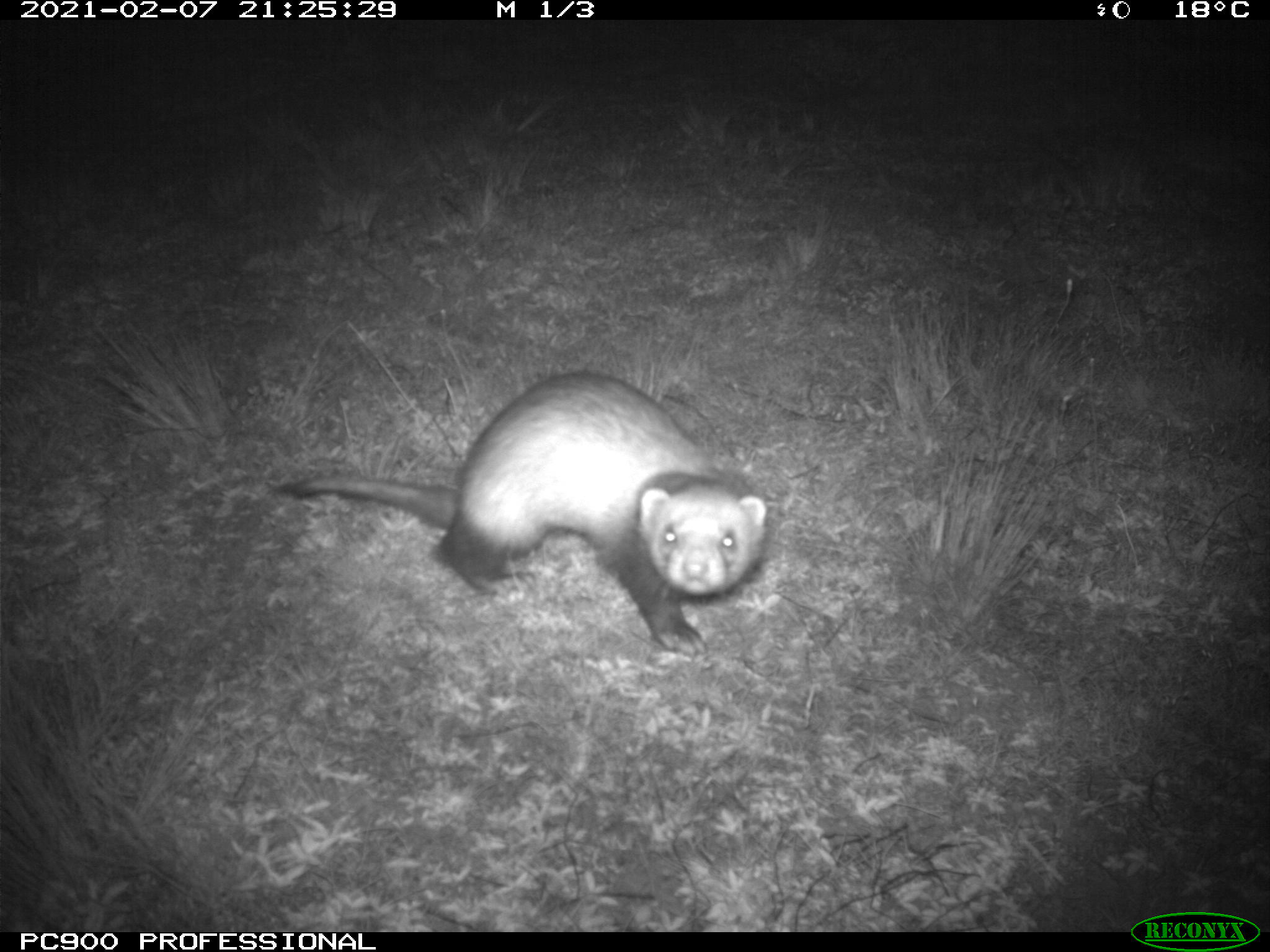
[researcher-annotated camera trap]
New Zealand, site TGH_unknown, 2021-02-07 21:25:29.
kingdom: Animalia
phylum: Chordata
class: Mammalia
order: Carnivora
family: Mustelidae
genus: Mustela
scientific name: Mustela furo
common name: ferret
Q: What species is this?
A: Ferret (Mustela furo).